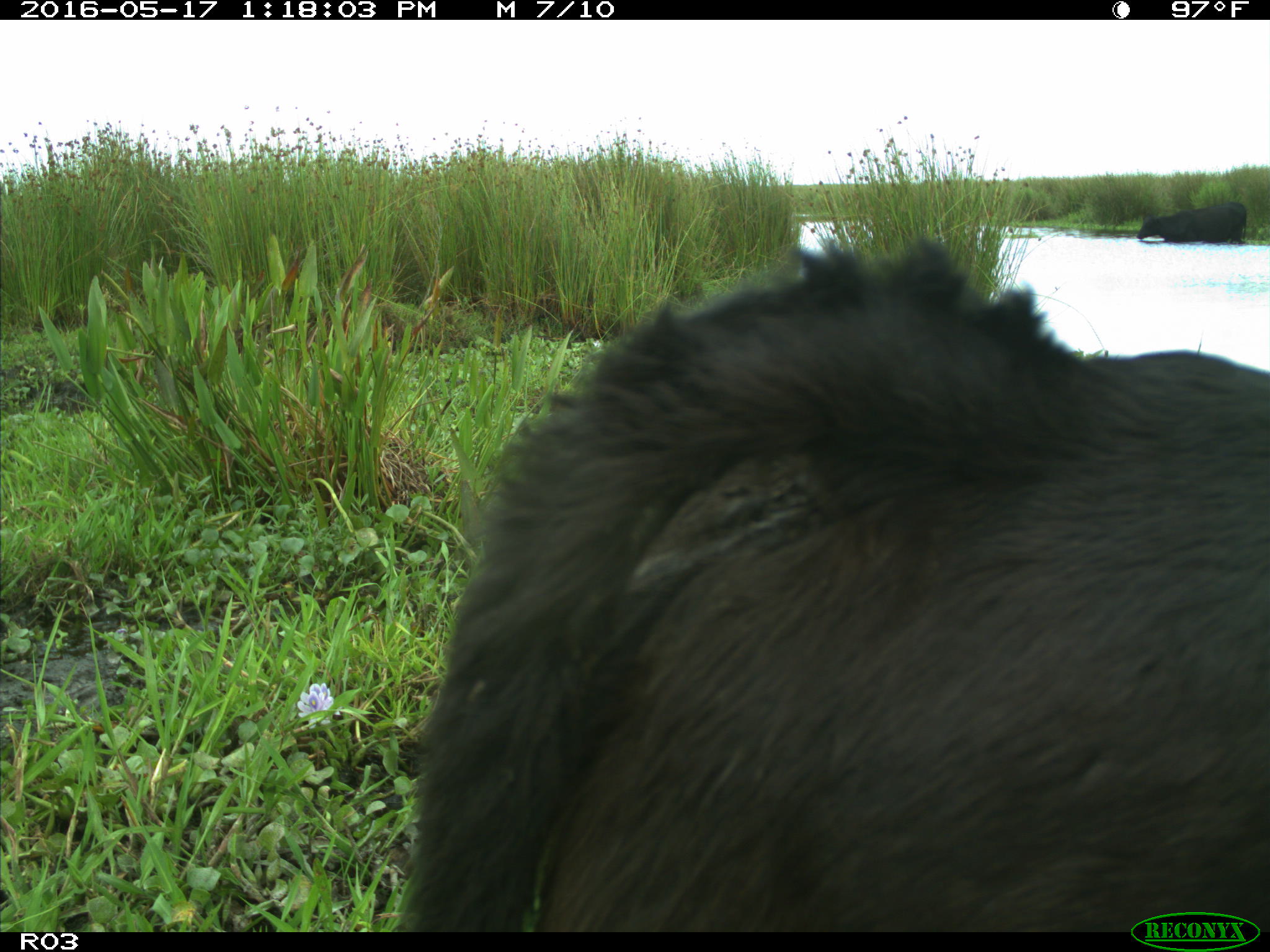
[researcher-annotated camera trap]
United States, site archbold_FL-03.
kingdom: Animalia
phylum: Chordata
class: Mammalia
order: Artiodactyla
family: Bovidae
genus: Bos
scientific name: Bos taurus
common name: domestic cow